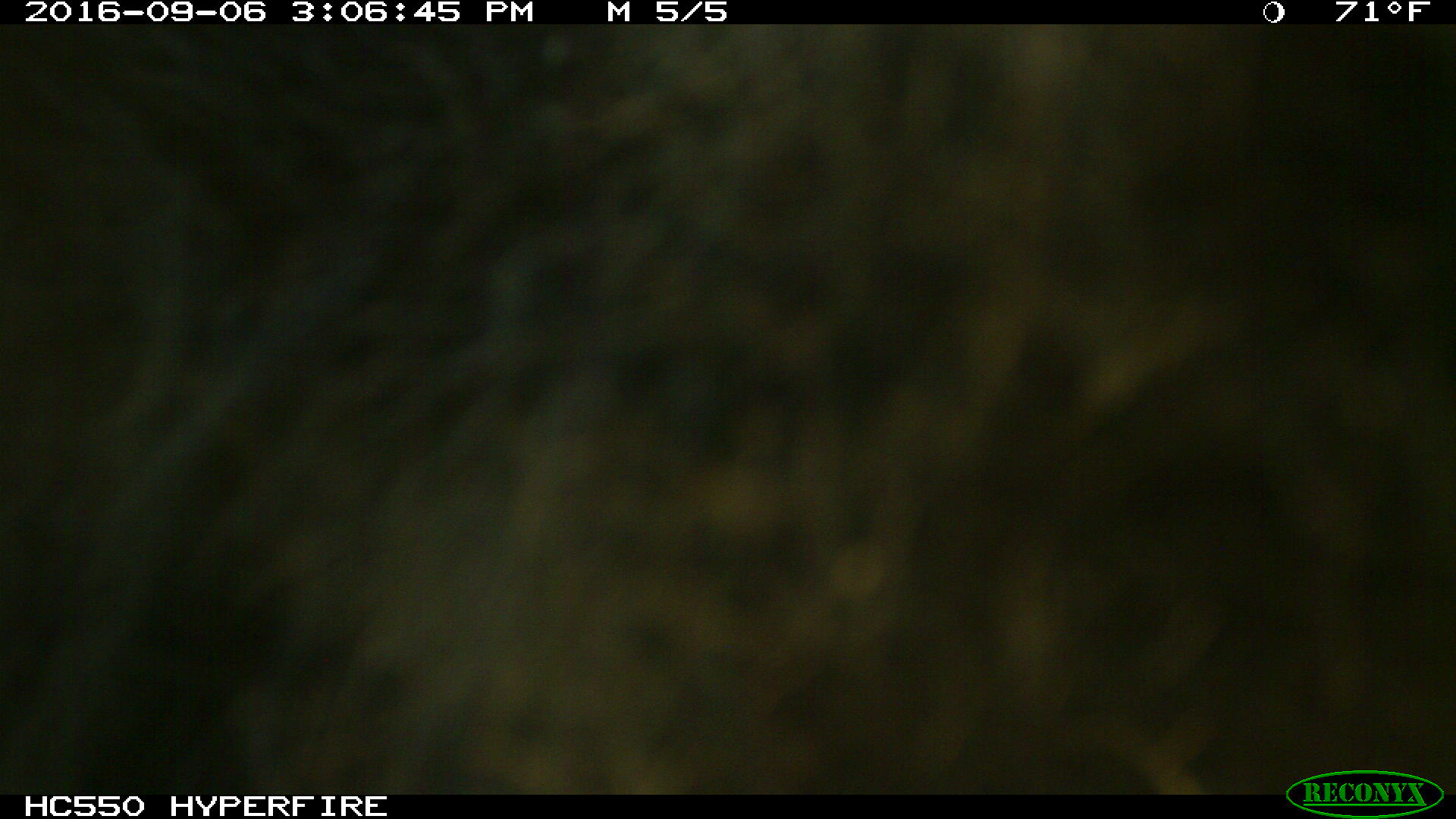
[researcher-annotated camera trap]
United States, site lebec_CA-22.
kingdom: Animalia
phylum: Chordata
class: Mammalia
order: Carnivora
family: Ursidae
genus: Ursus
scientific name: Ursus americanus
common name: american black bear